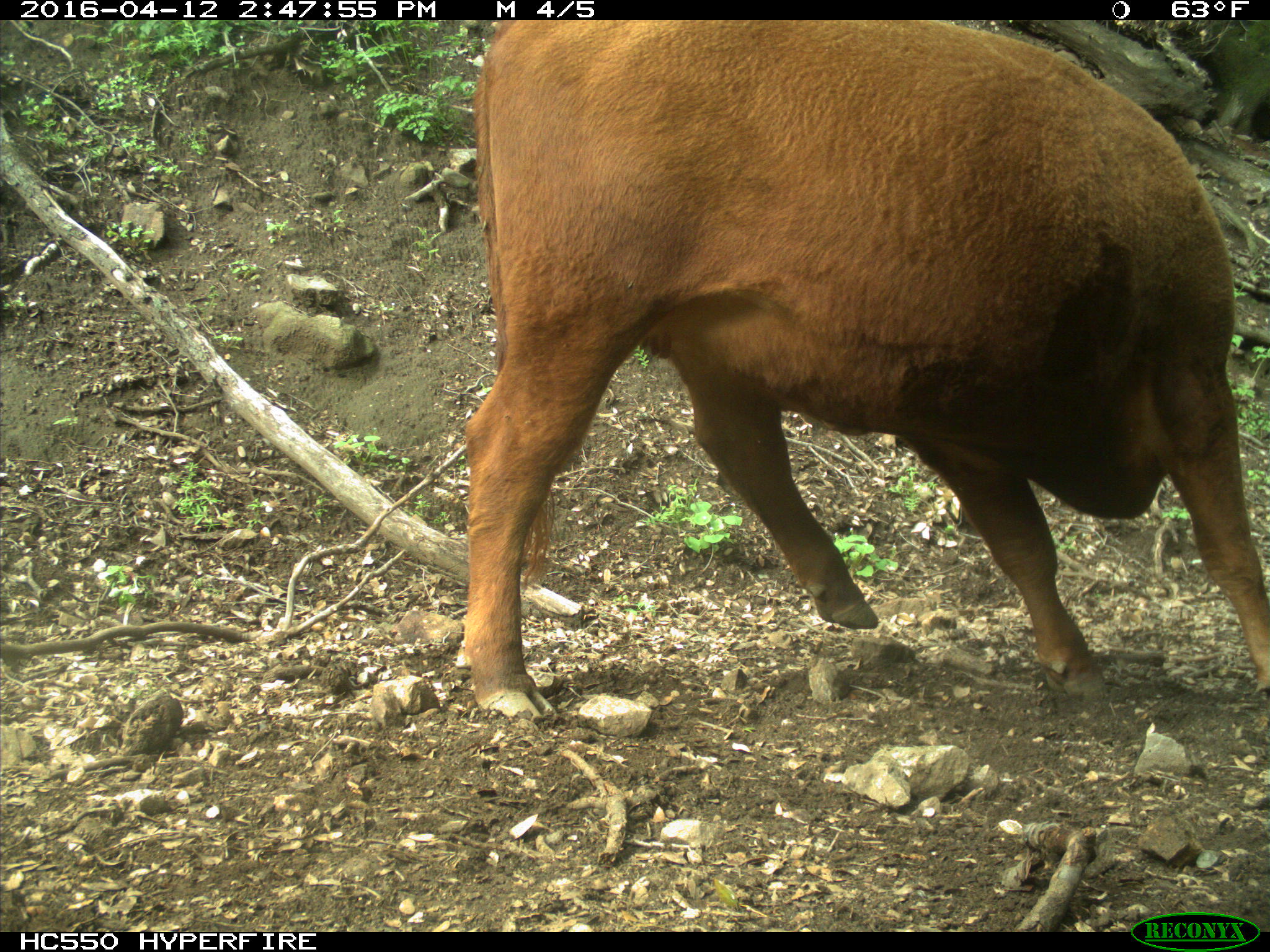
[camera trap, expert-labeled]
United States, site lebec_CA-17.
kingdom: Animalia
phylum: Chordata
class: Mammalia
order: Artiodactyla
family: Bovidae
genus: Bos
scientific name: Bos taurus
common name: domestic cow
Bos taurus (domestic cow).